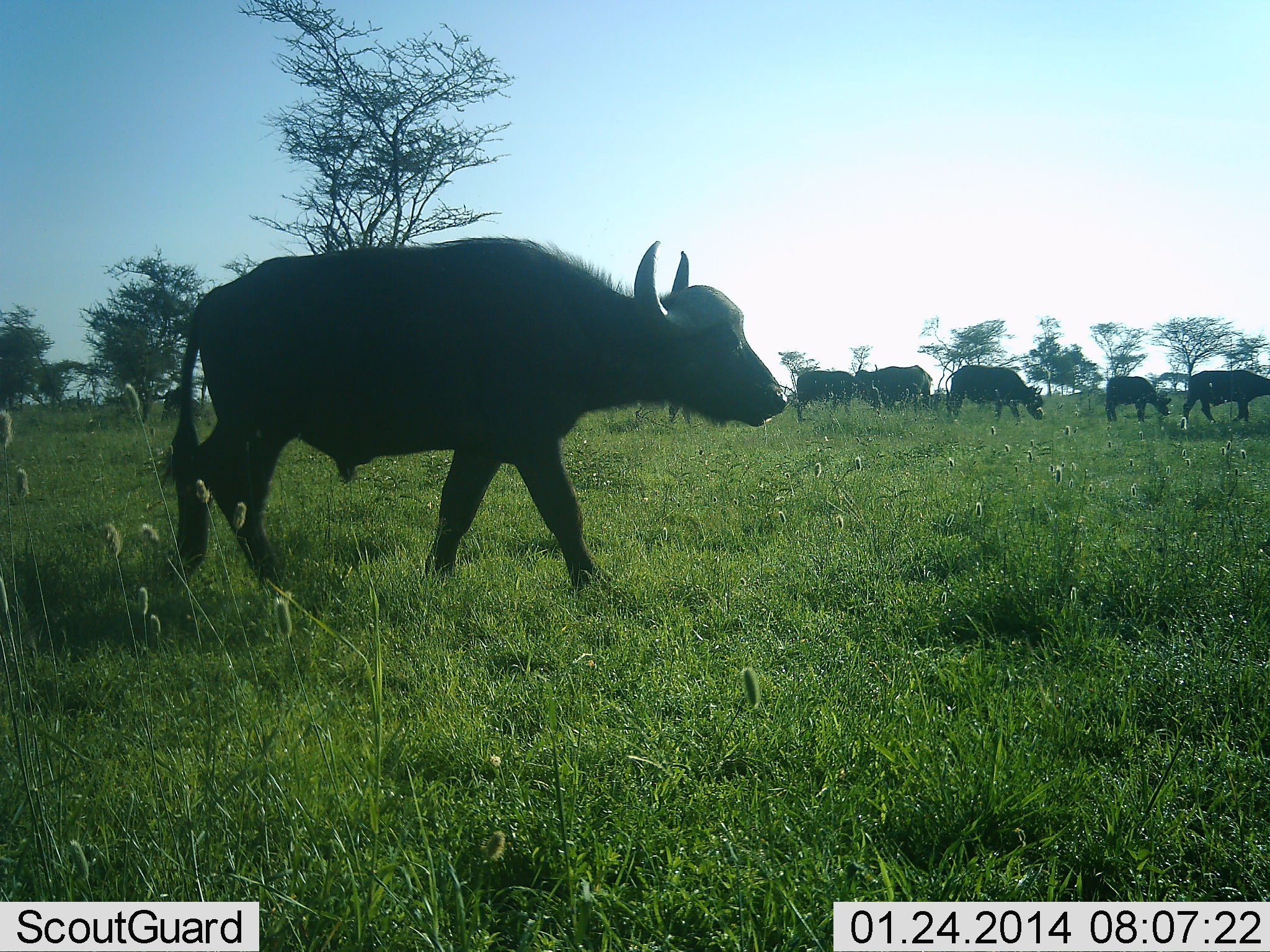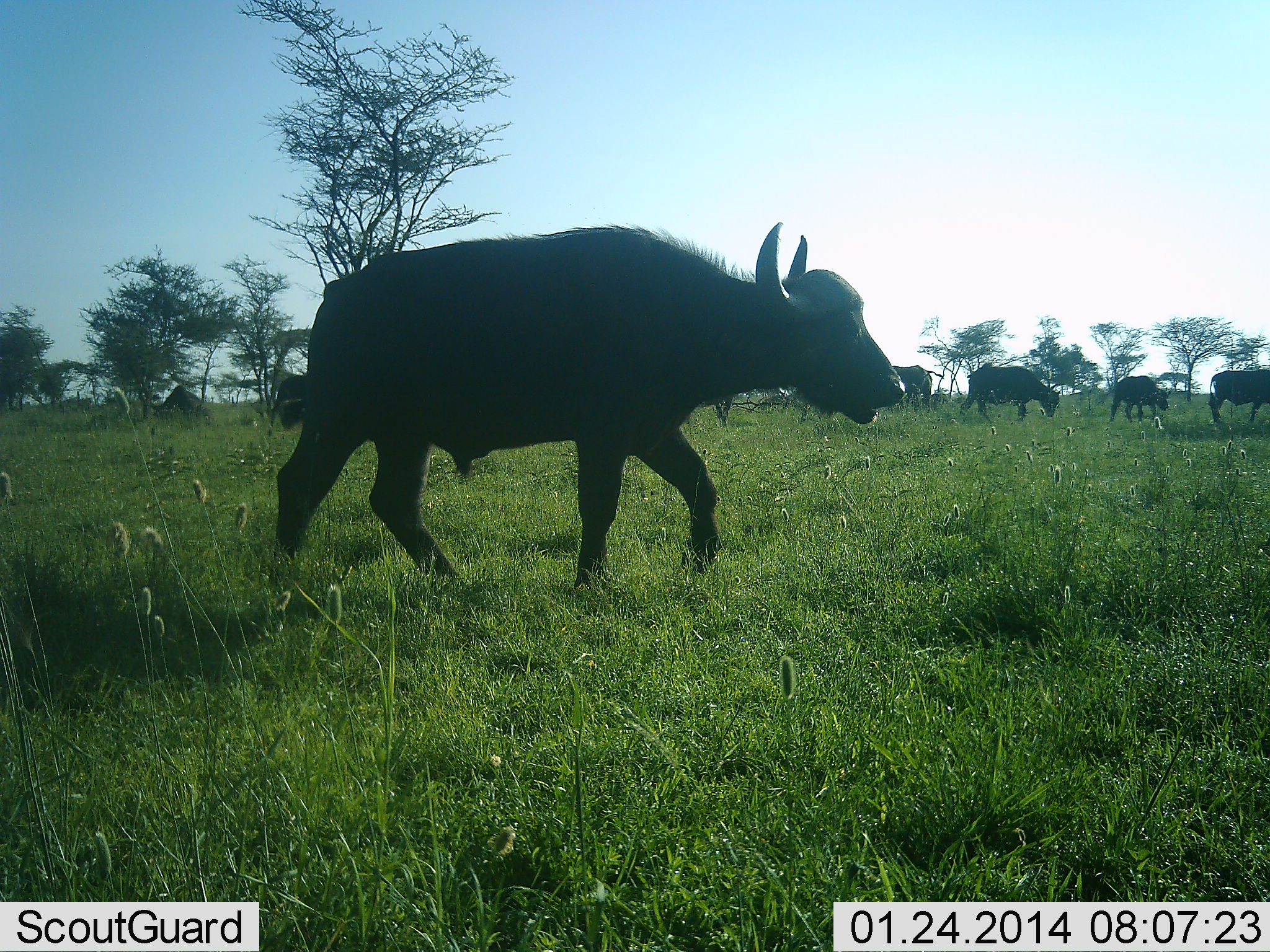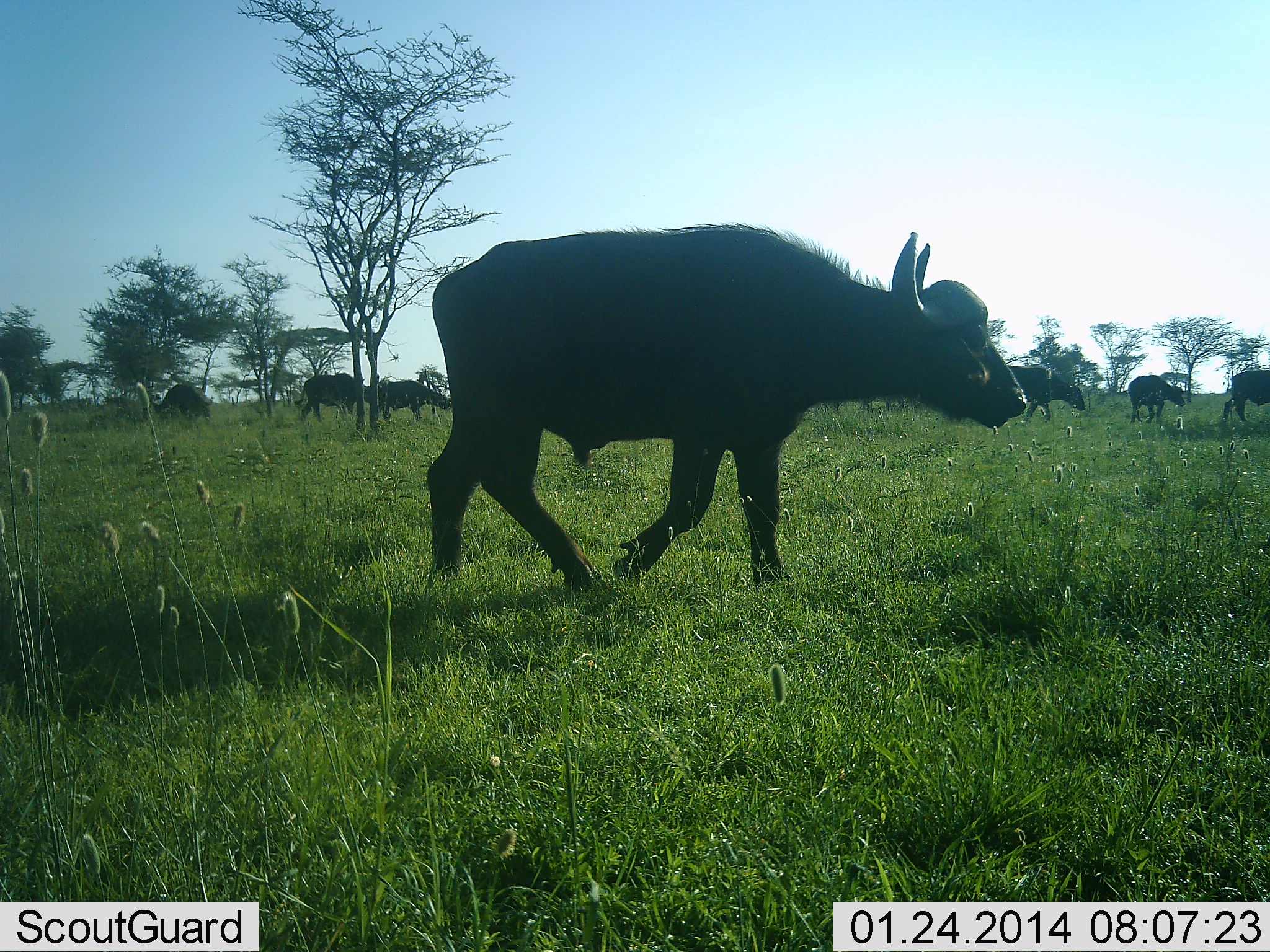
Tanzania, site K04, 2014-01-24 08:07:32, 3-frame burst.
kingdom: Animalia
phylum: Chordata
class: Mammalia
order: Artiodactyla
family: Bovidae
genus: Syncerus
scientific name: Syncerus caffer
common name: cape buffalo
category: buffalo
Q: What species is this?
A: Buffalo (cape buffalo) (Syncerus caffer).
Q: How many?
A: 9.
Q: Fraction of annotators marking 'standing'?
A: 20%.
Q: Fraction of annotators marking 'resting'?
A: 0%.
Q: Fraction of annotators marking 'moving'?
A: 100%.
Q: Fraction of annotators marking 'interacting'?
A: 0%.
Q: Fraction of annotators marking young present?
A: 0%.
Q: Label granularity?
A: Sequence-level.